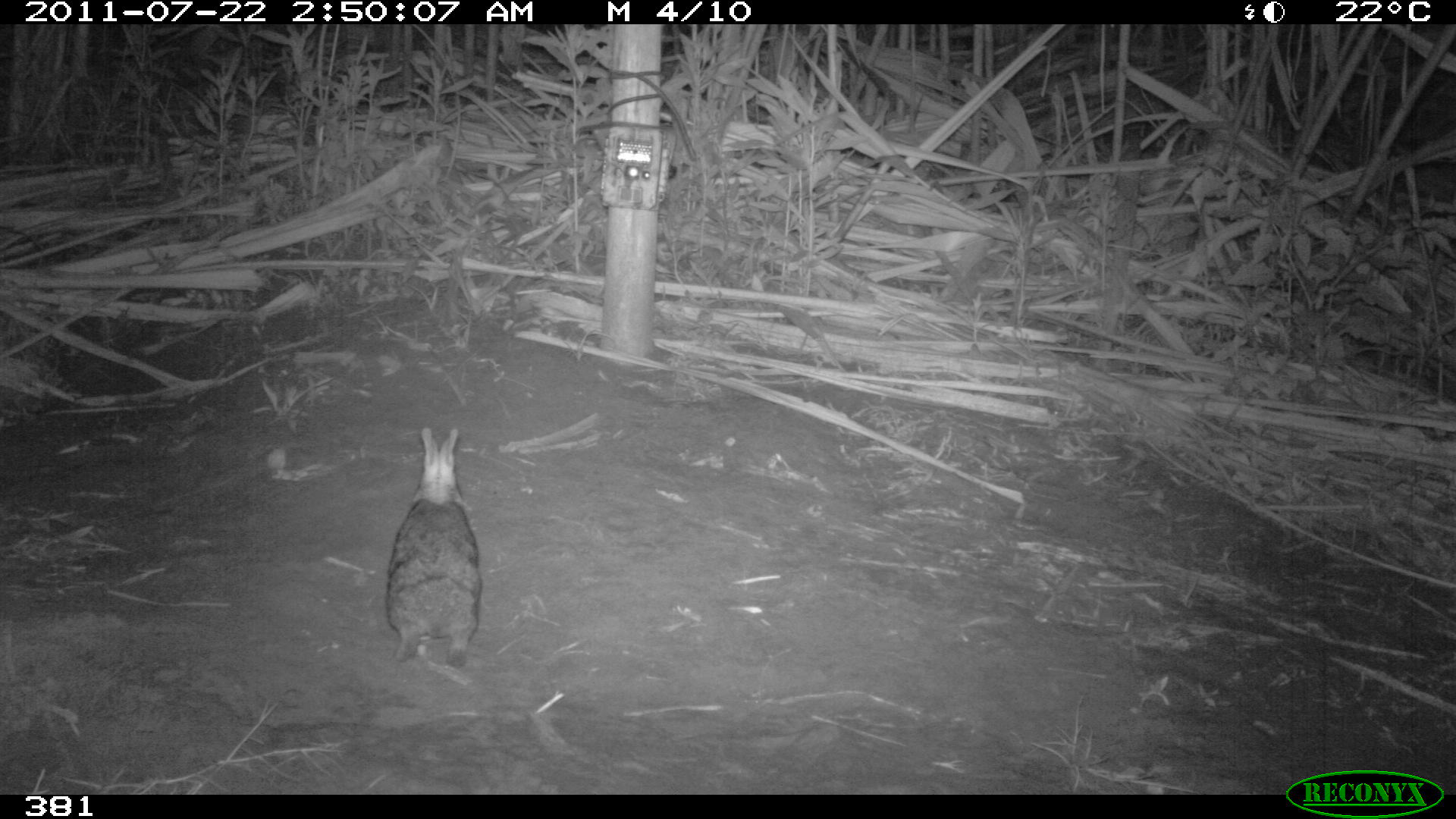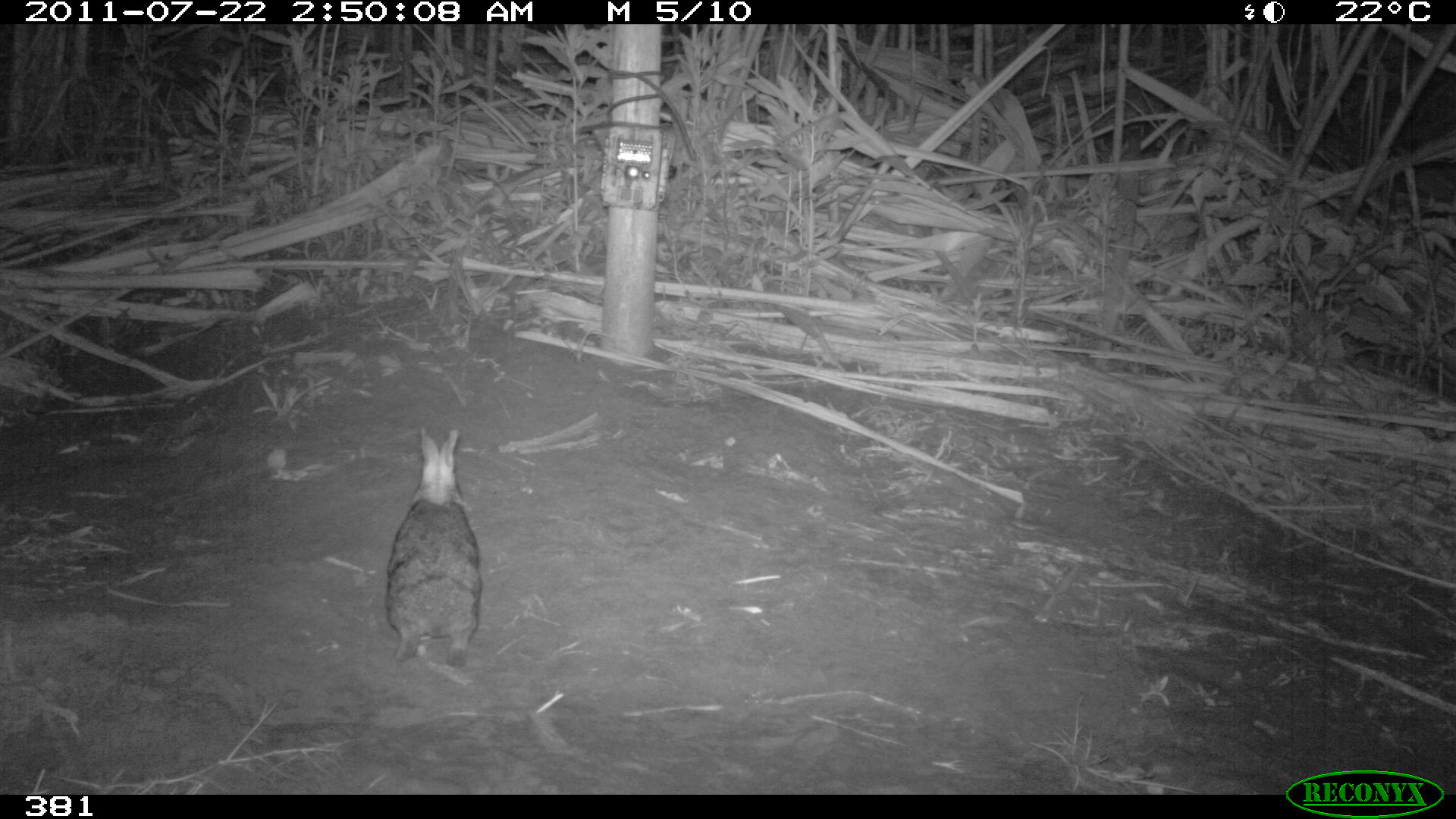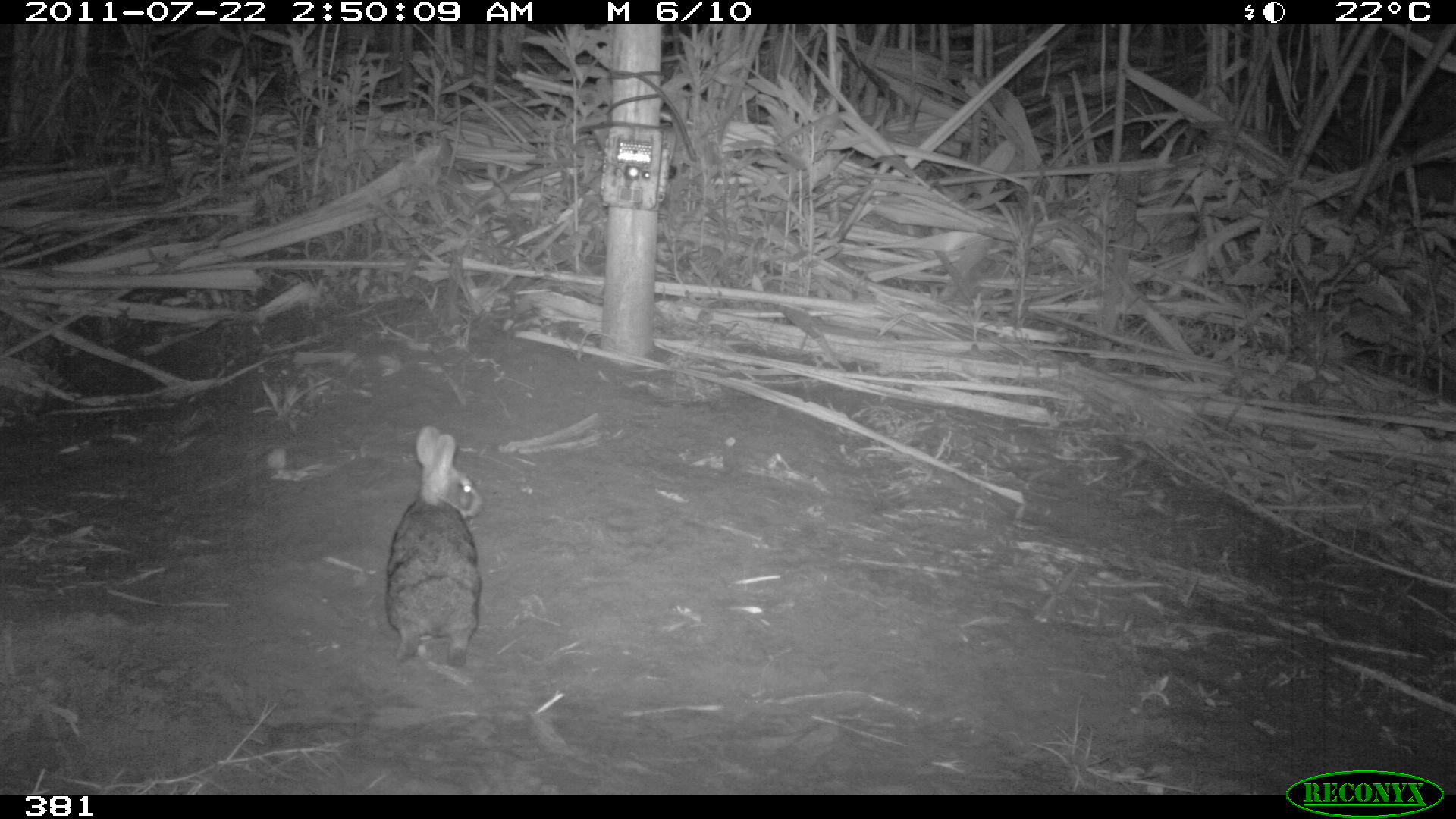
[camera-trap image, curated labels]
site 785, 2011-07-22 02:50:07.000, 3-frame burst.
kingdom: Animalia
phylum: Chordata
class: Mammalia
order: Lagomorpha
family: Leporidae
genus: Sylvilagus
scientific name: Sylvilagus brasiliensis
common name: tapeti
Sylvilagus brasiliensis (tapeti).